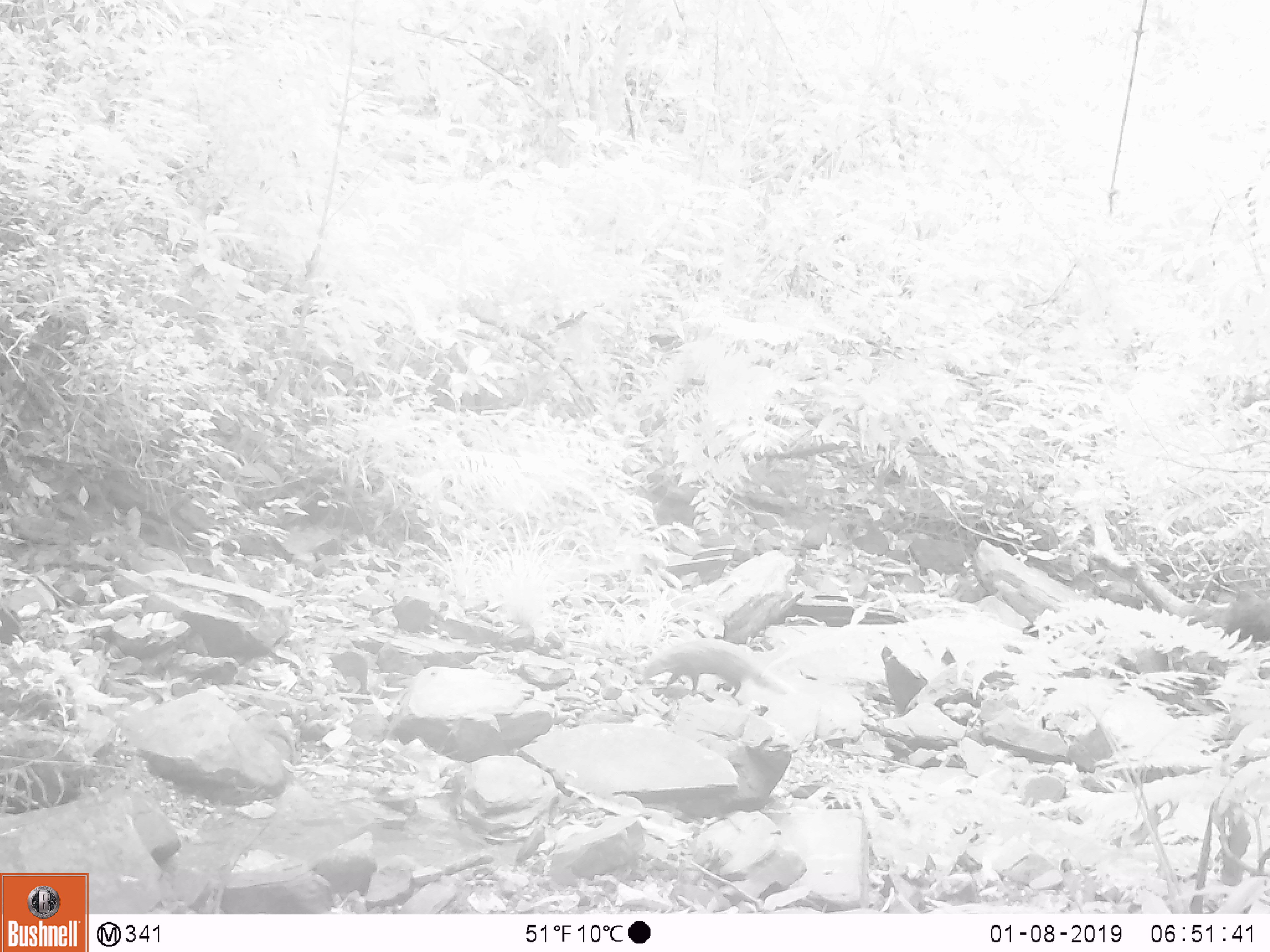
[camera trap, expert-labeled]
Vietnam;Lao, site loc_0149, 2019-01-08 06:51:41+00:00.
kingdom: Animalia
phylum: Chordata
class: Mammalia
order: Carnivora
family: Herpestidae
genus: Urva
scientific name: Urva urva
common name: crab-eating mongoose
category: crab eating mongoose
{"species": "crab eating mongoose (crab-eating mongoose) (Urva urva)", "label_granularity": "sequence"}